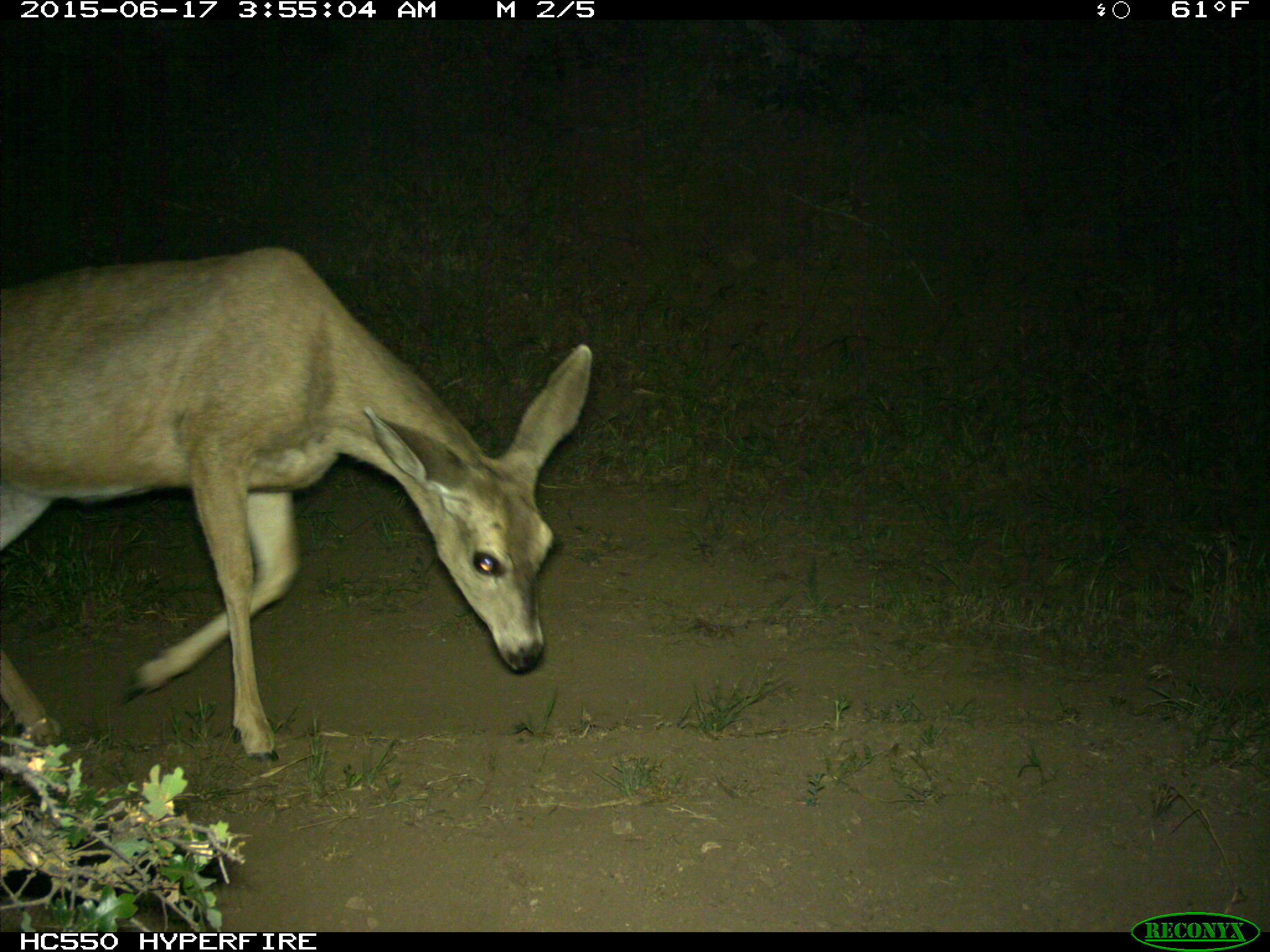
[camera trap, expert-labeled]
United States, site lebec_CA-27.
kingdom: Animalia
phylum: Chordata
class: Mammalia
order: Artiodactyla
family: Cervidae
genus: Odocoileus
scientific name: Odocoileus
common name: deer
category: unidentified deer